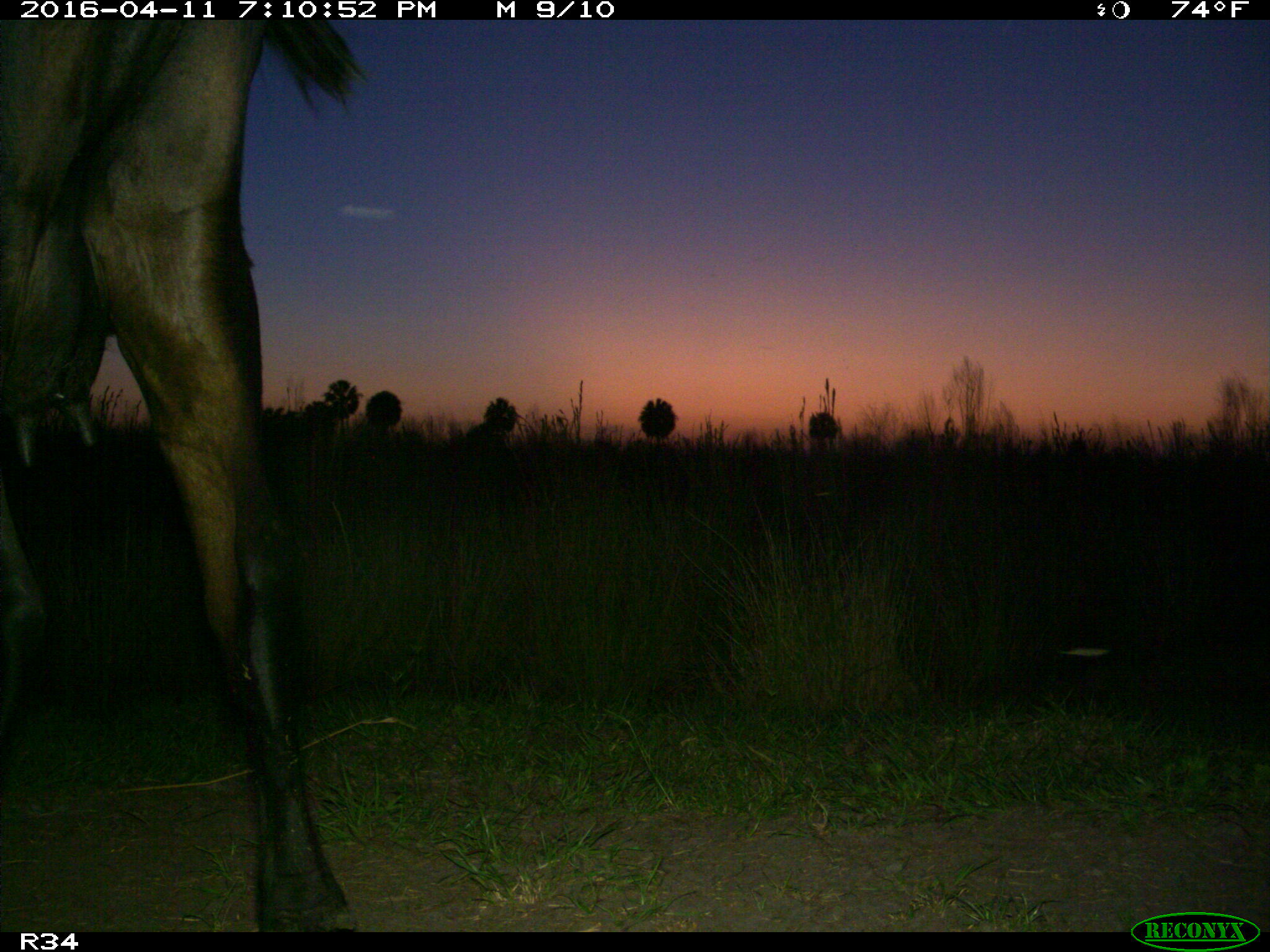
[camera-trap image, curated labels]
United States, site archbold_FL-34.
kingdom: Animalia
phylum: Chordata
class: Mammalia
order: Artiodactyla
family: Bovidae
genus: Bos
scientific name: Bos taurus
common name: domestic cow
Bos taurus (domestic cow).